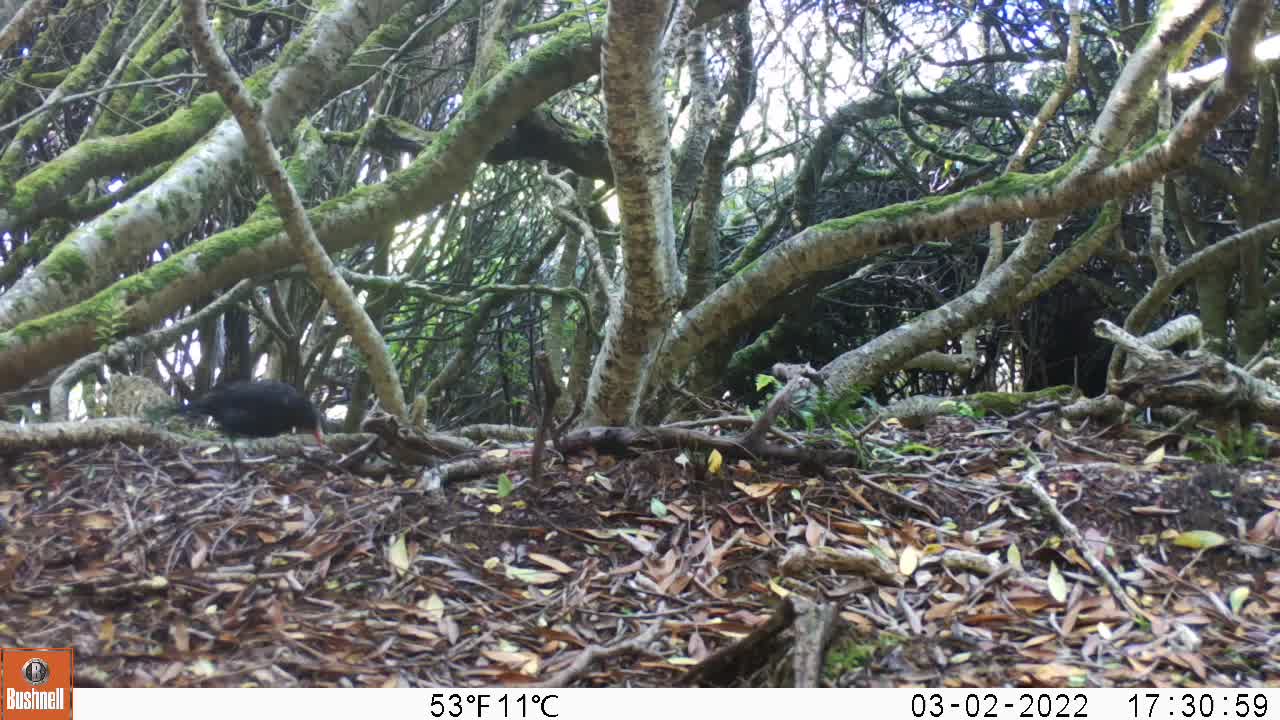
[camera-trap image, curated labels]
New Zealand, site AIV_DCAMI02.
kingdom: Animalia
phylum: Chordata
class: Aves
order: Passeriformes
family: Turdidae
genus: Turdus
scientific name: Turdus merula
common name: eurasian blackbird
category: blackbird